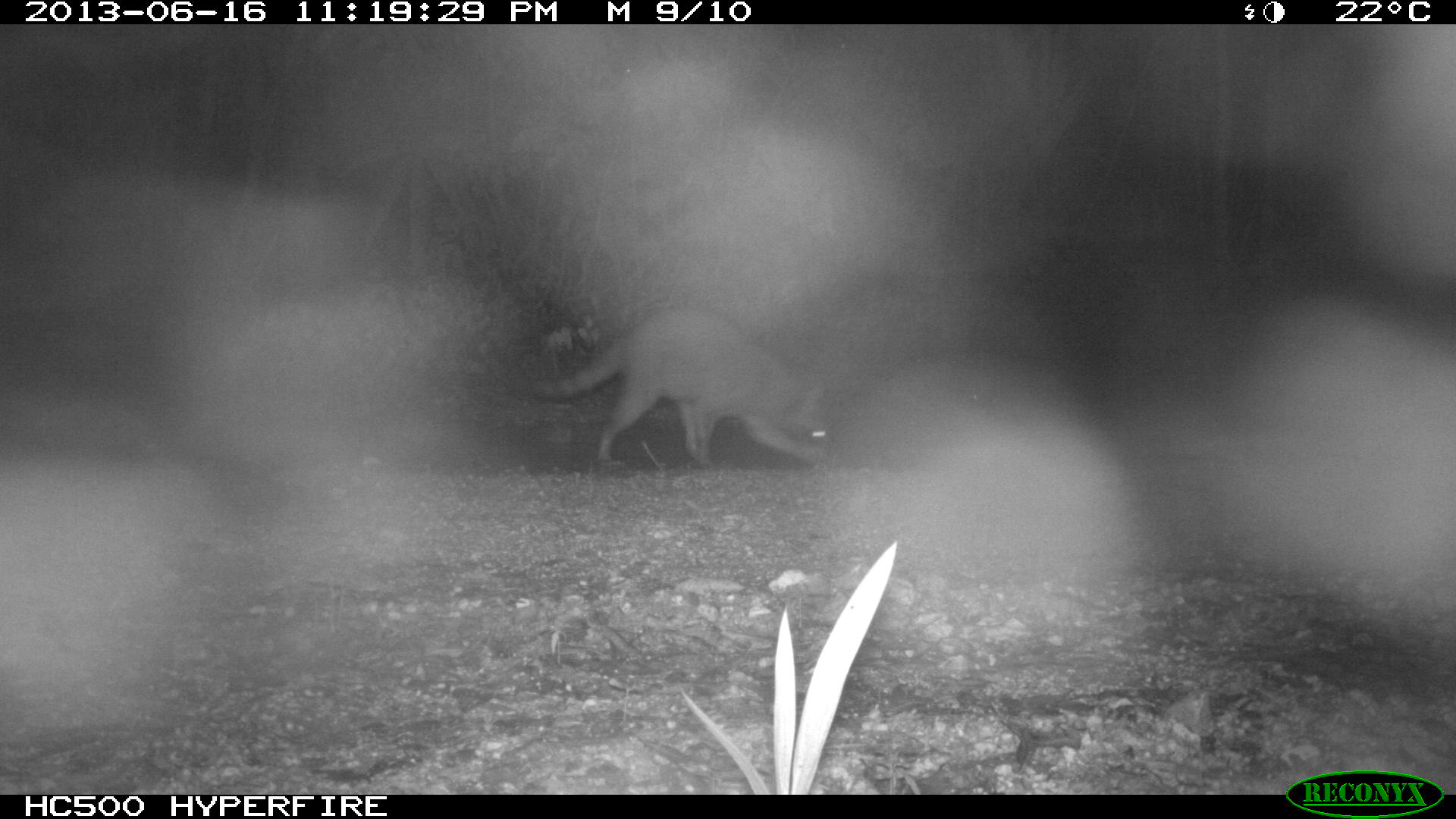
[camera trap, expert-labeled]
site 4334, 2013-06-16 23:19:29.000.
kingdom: Animalia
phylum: Chordata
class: Mammalia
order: Carnivora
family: Procyonidae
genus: Procyon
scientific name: Procyon lotor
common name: common raccoon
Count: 1.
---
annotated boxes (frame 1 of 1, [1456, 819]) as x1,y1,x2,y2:
procyon lotor: 520,305,829,468